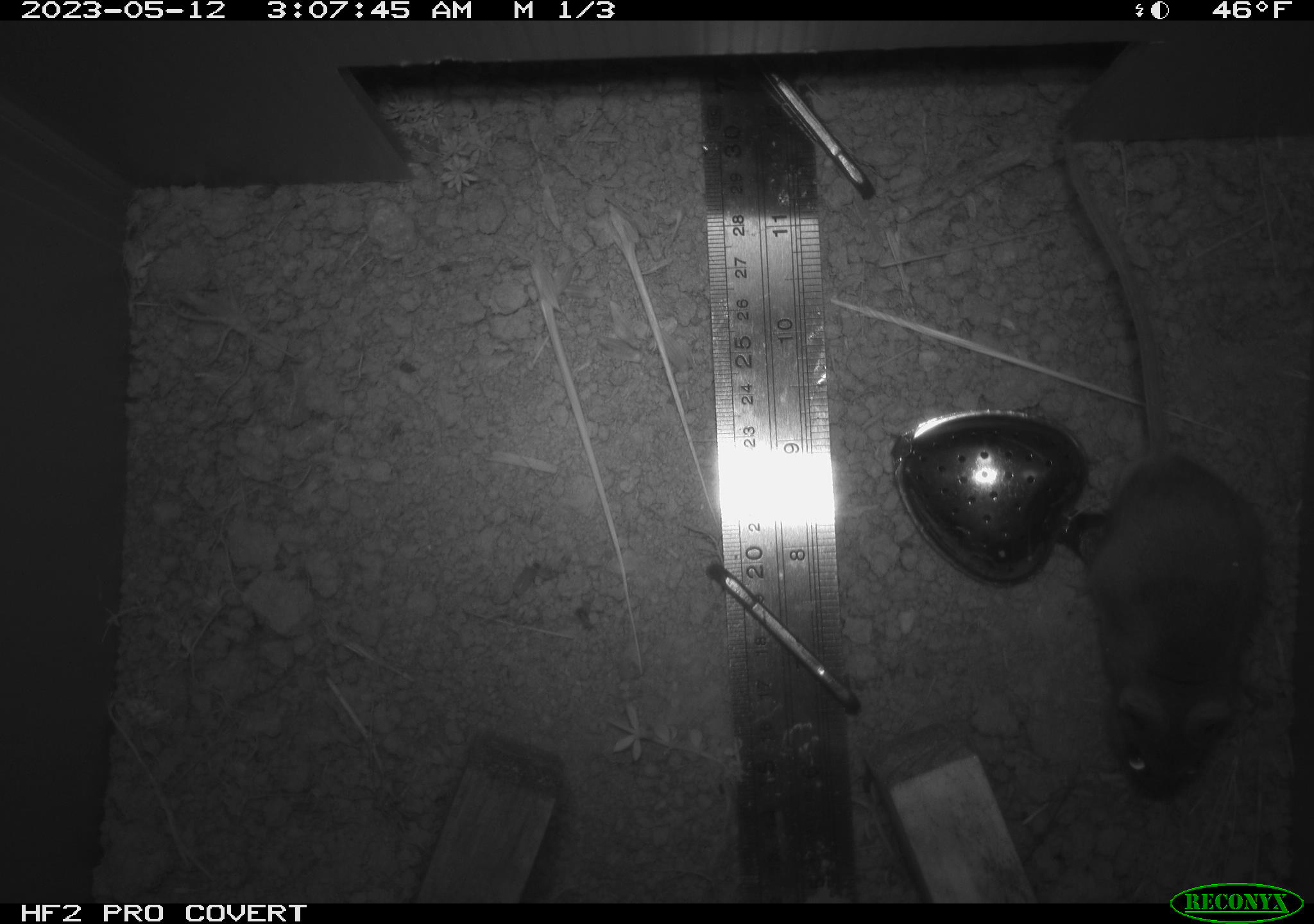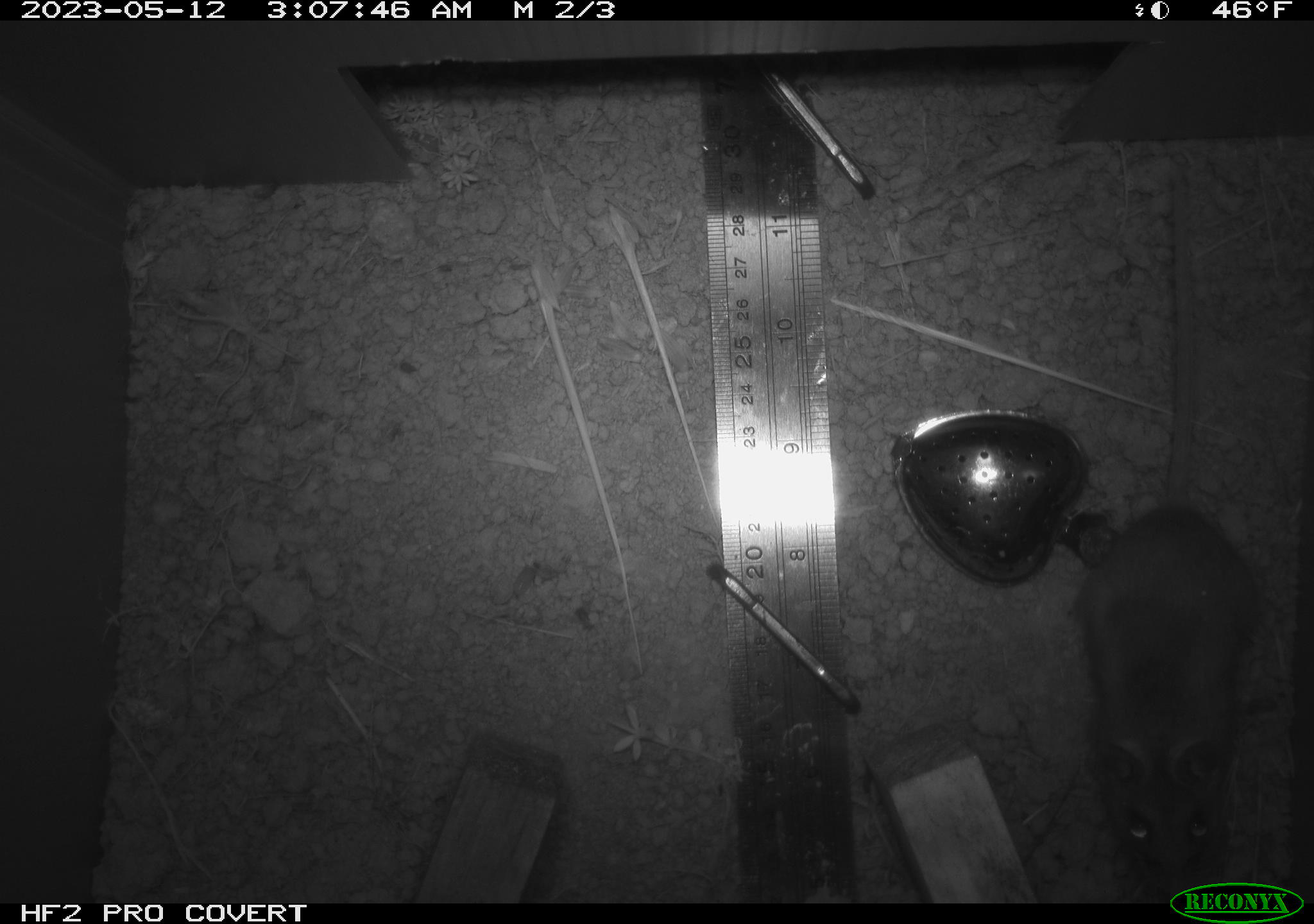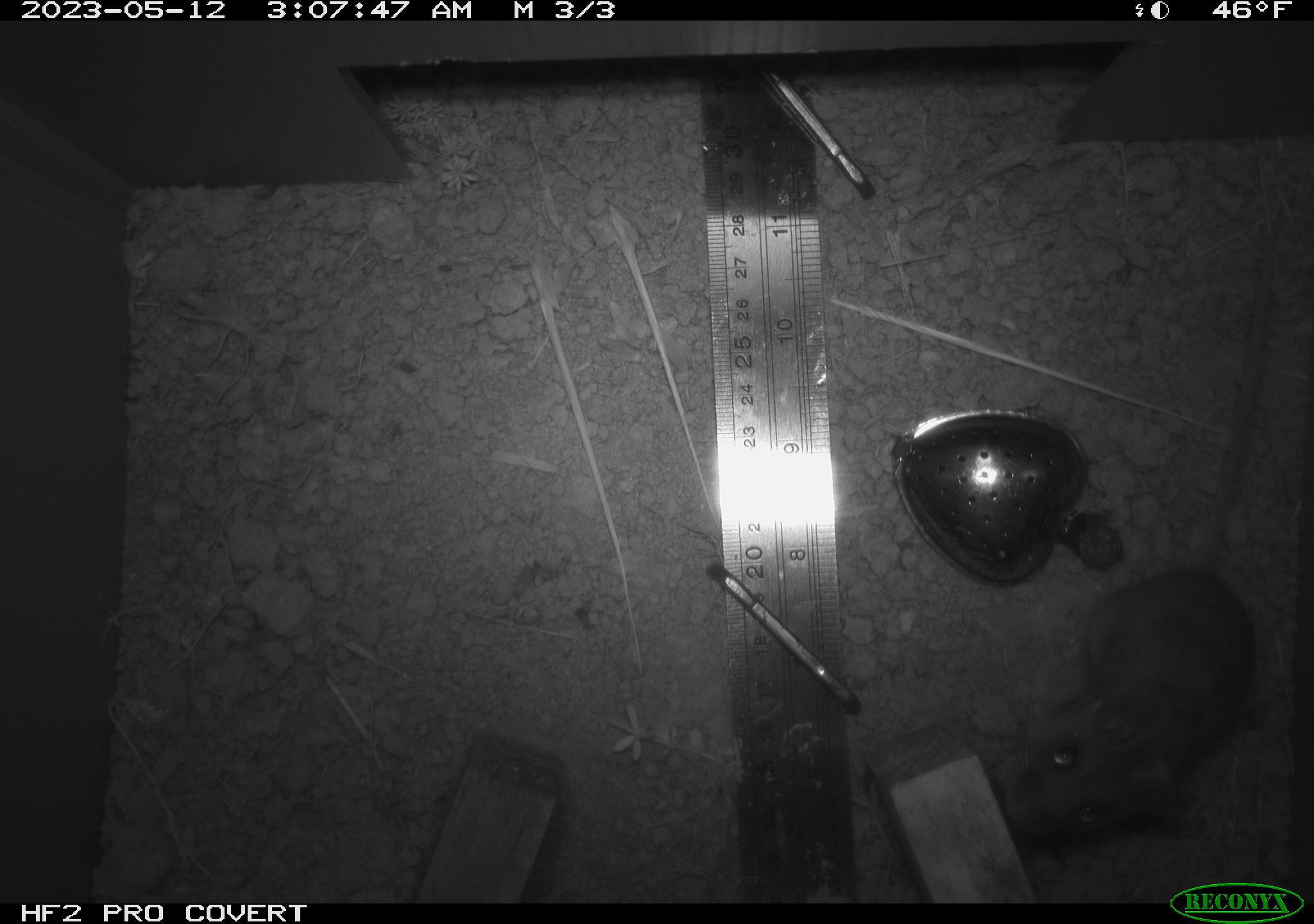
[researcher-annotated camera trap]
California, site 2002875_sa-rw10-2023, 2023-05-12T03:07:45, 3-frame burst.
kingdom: Animalia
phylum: Chordata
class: Mammalia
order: Rodentia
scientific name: Rodentia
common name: mouse species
Mouse species (Rodentia).